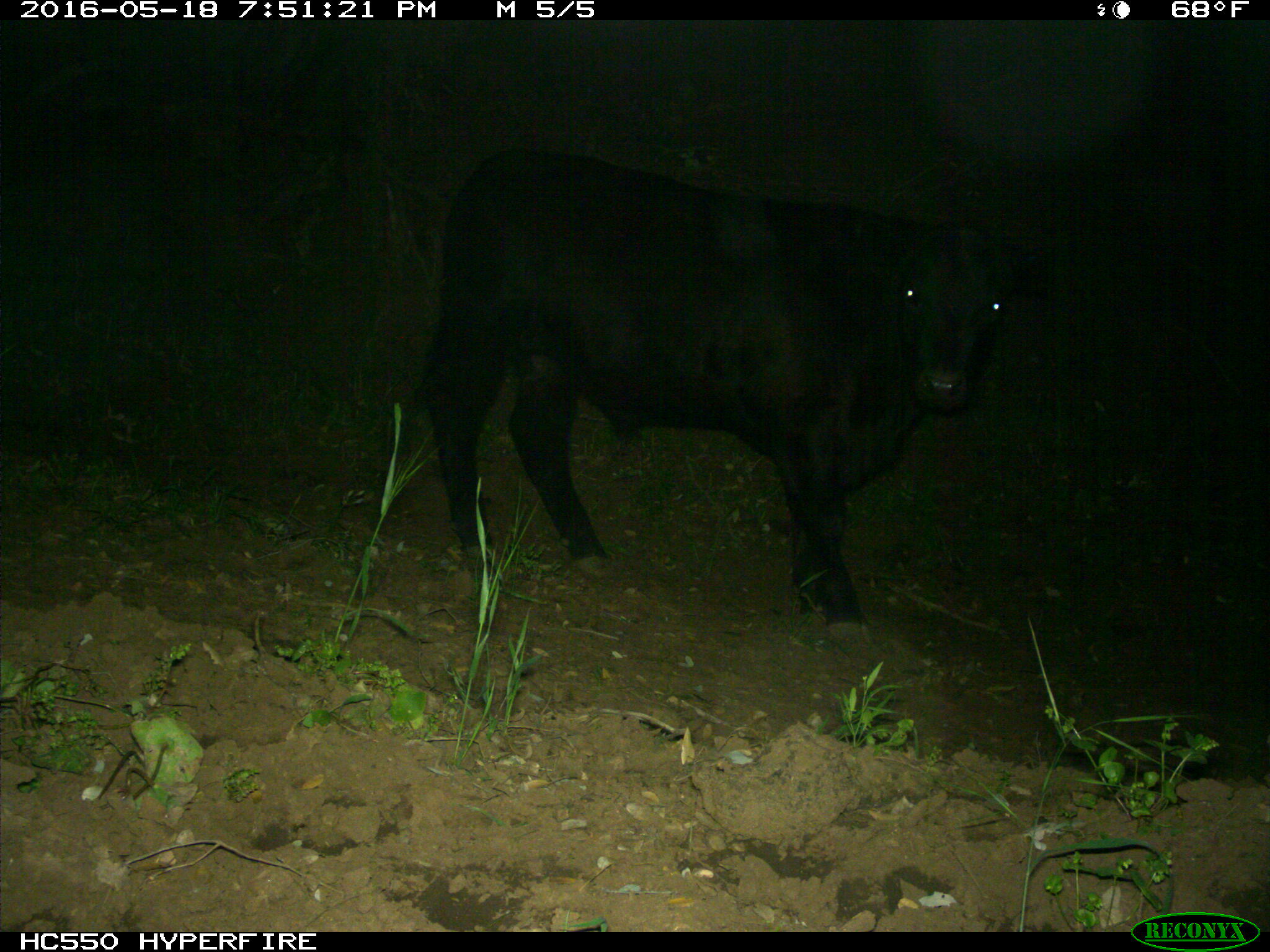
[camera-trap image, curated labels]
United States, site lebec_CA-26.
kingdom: Animalia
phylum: Chordata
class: Mammalia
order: Artiodactyla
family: Bovidae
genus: Bos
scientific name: Bos taurus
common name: domestic cow